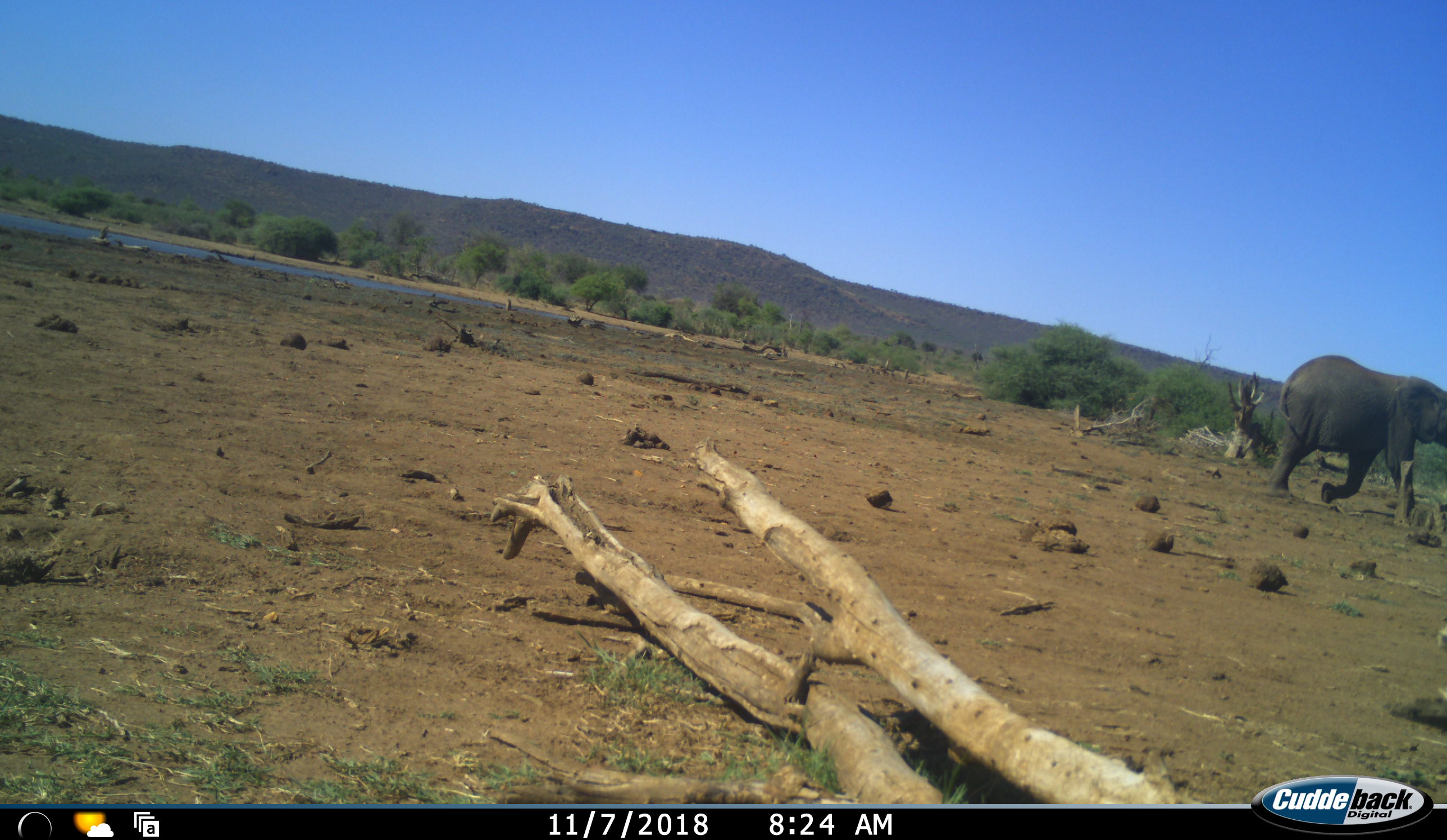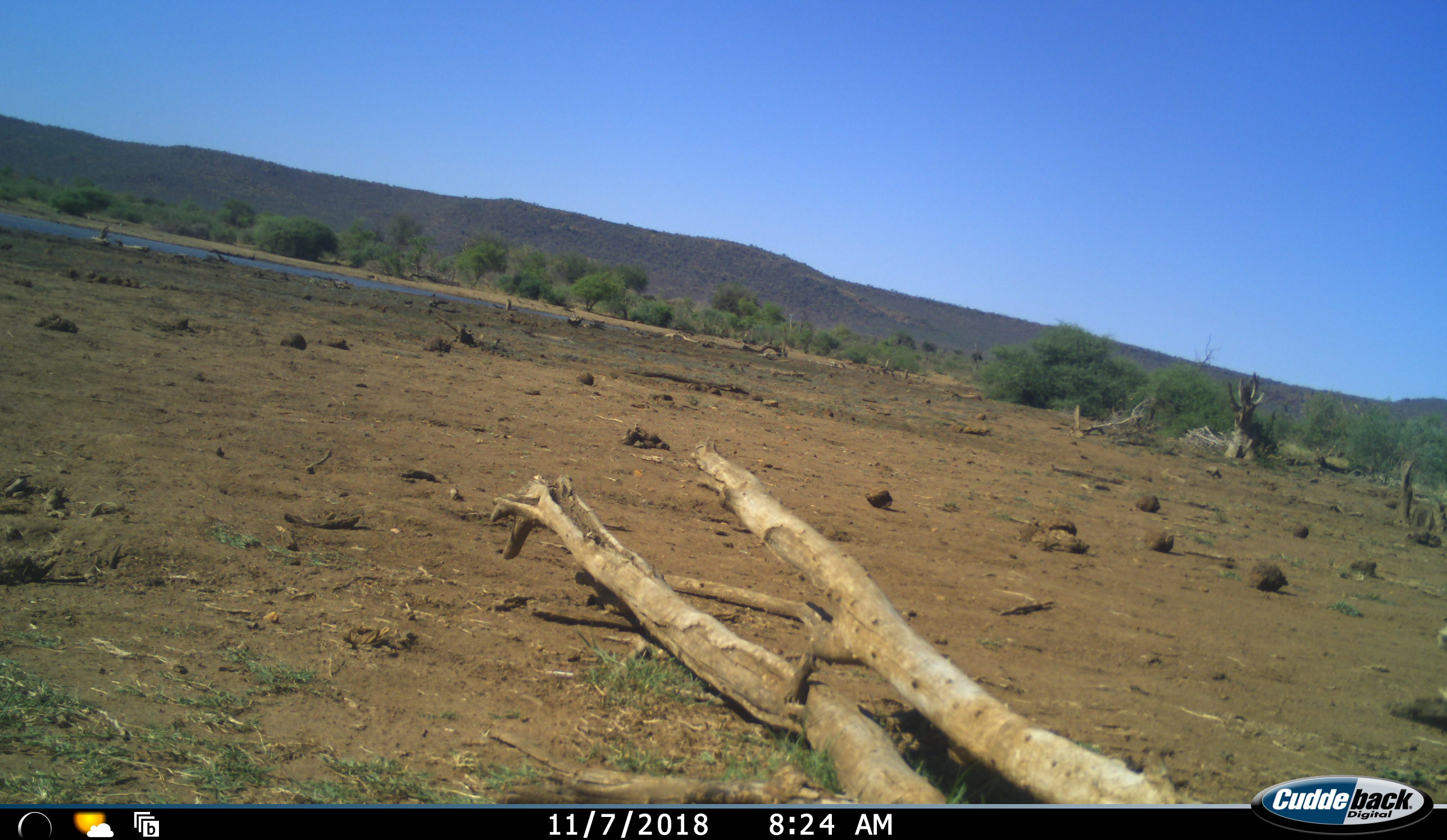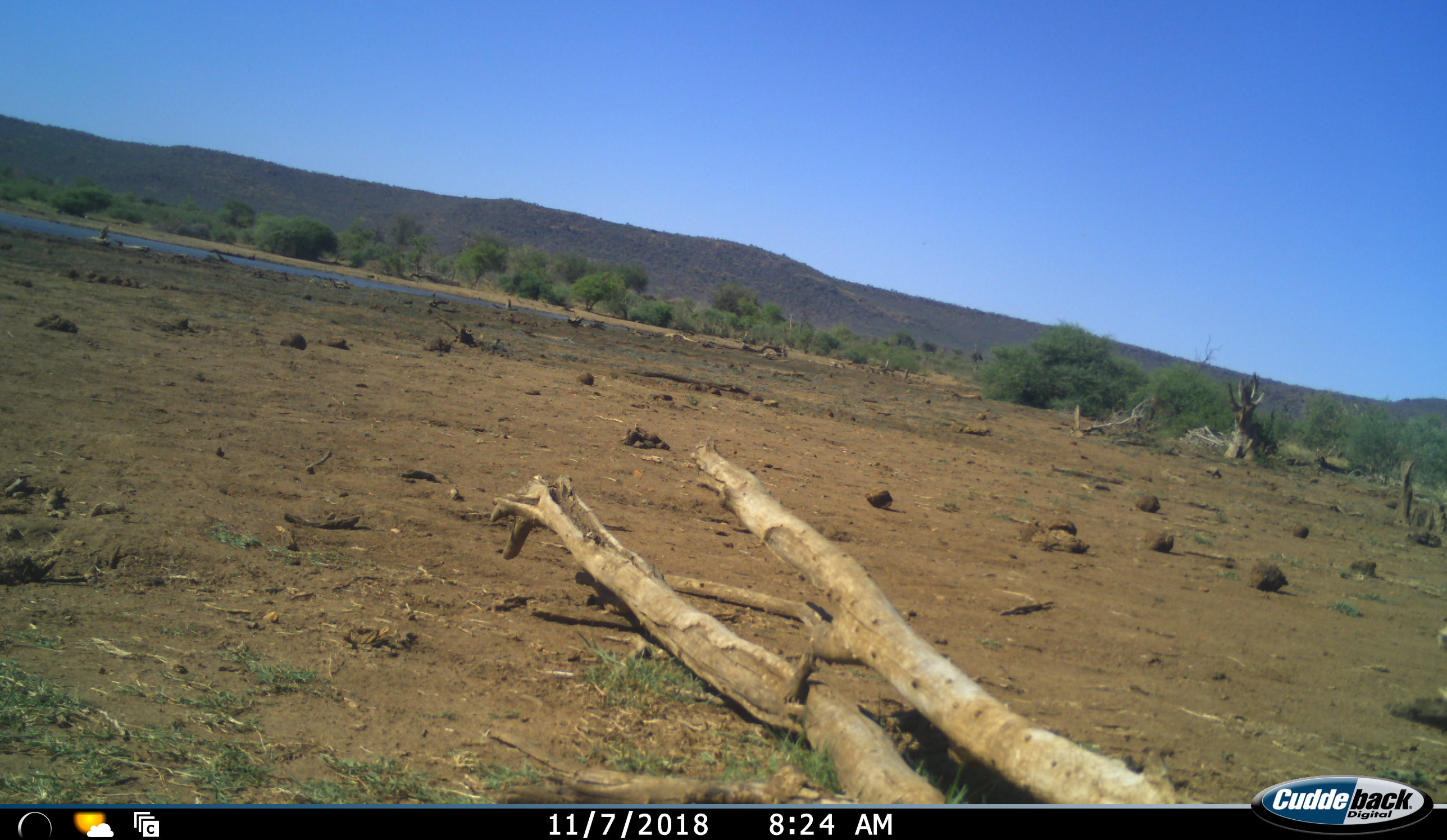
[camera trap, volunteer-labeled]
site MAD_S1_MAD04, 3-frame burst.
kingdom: Animalia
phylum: Chordata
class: Mammalia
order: Proboscidea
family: Elephantidae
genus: Loxodonta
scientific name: Loxodonta africana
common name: african bush elephant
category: elephant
Elephant (african bush elephant) (Loxodonta africana), count 1. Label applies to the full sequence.